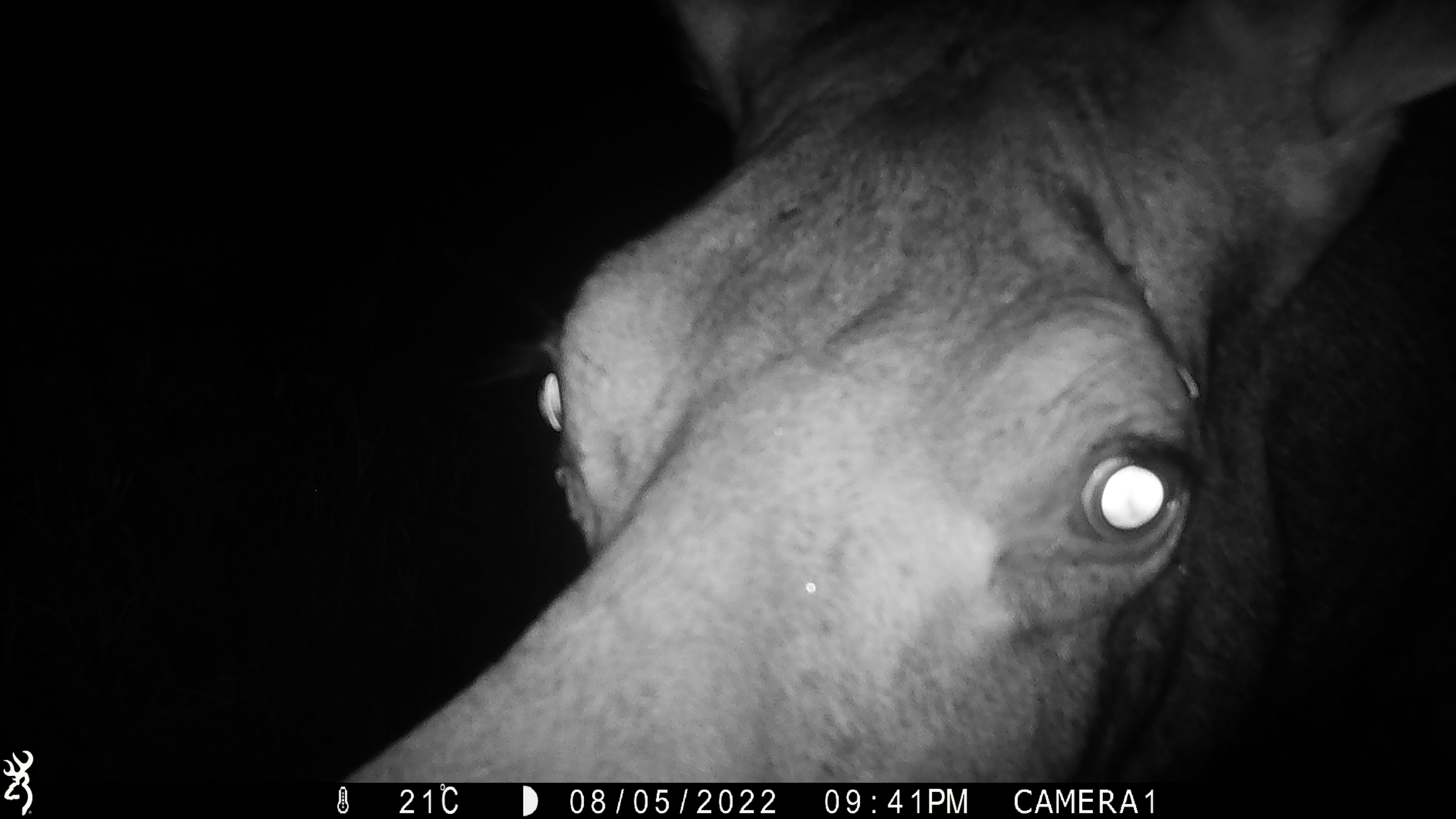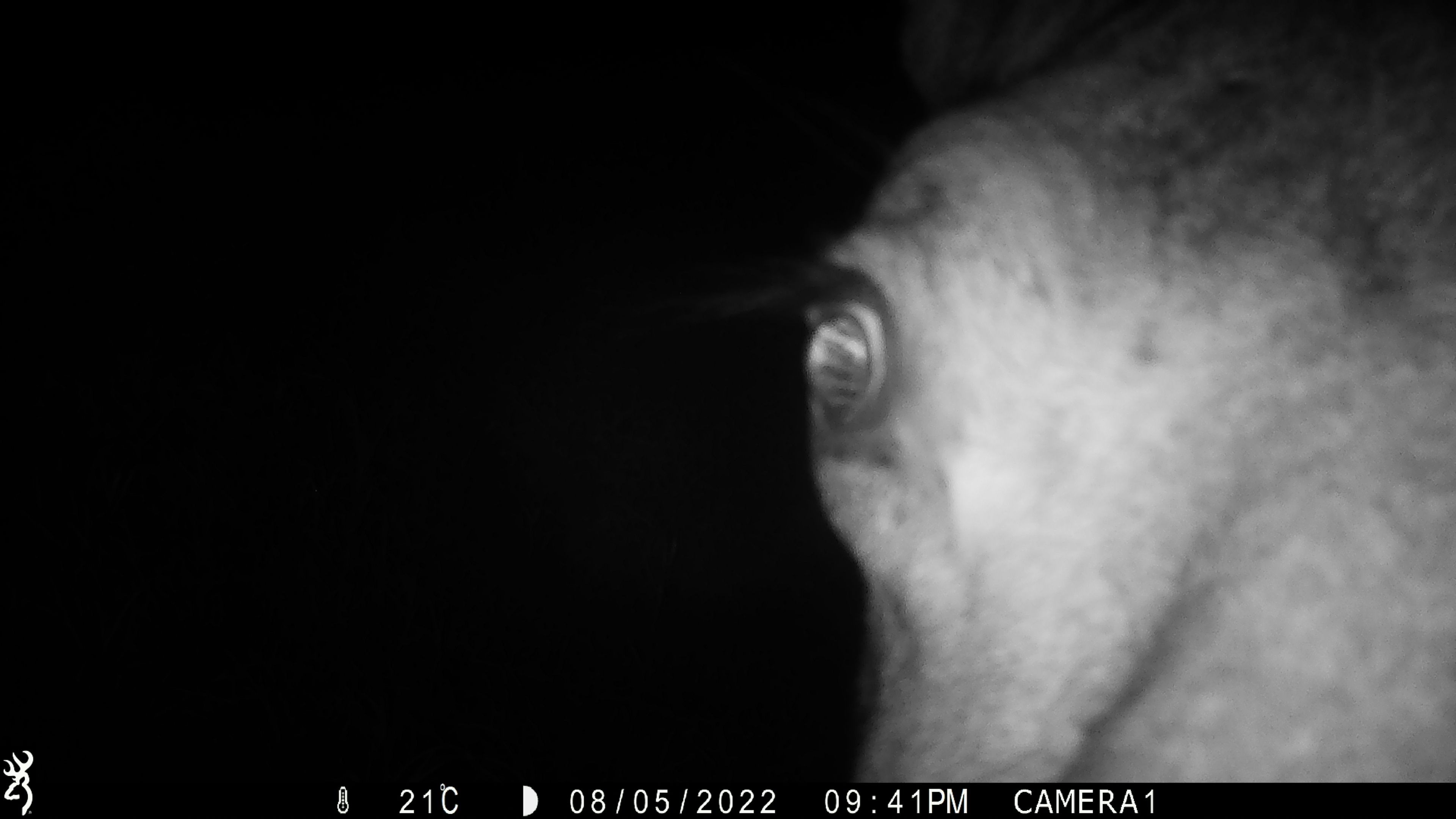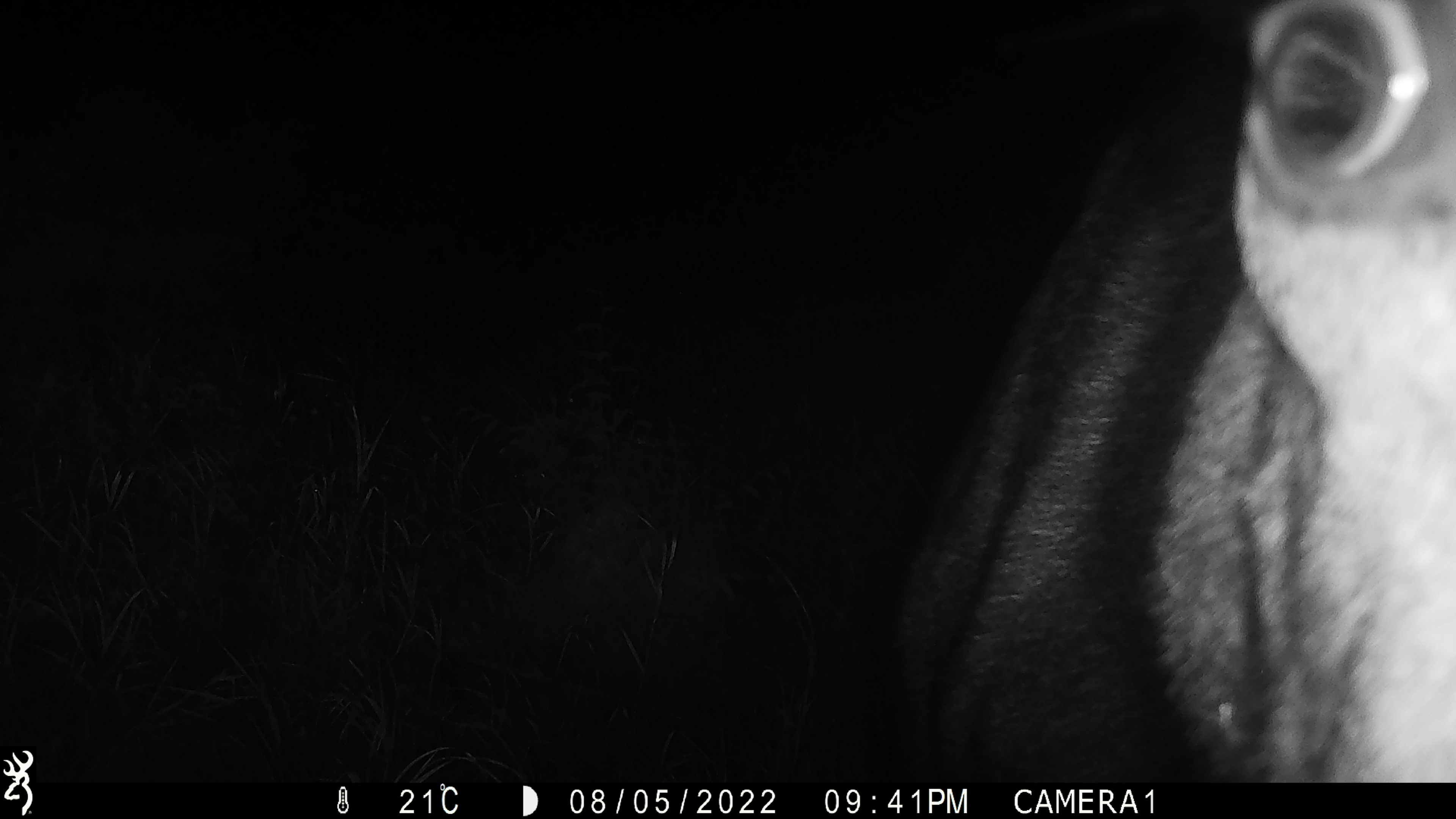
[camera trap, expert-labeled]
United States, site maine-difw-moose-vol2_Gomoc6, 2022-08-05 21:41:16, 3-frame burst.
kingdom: Animalia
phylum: Chordata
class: Mammalia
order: Artiodactyla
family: Cervidae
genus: Alces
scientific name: Alces alces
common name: moose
Moose (Alces alces).